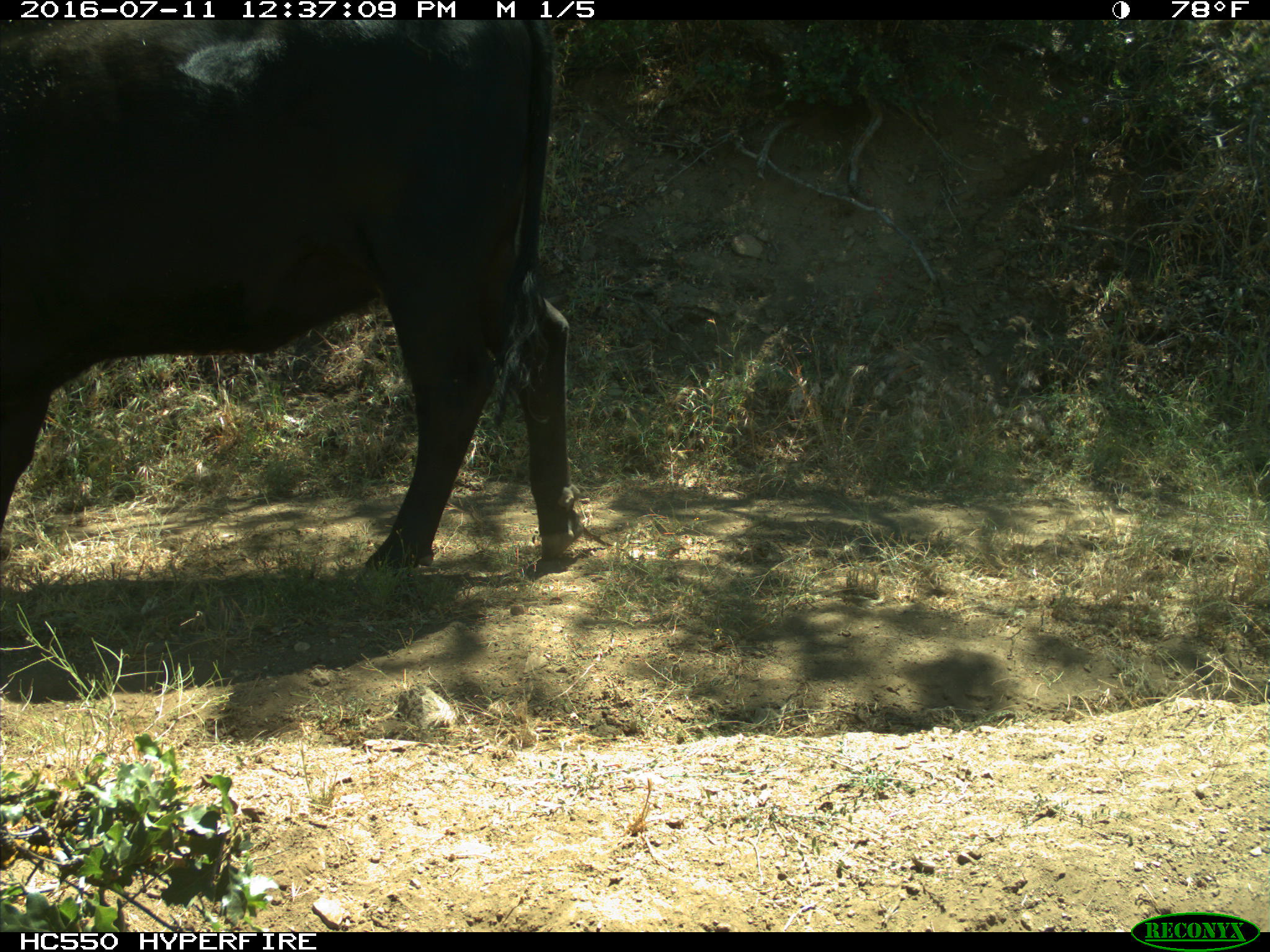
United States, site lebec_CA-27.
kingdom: Animalia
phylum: Chordata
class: Mammalia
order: Artiodactyla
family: Bovidae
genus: Bos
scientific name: Bos taurus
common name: domestic cow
Bos taurus (domestic cow).